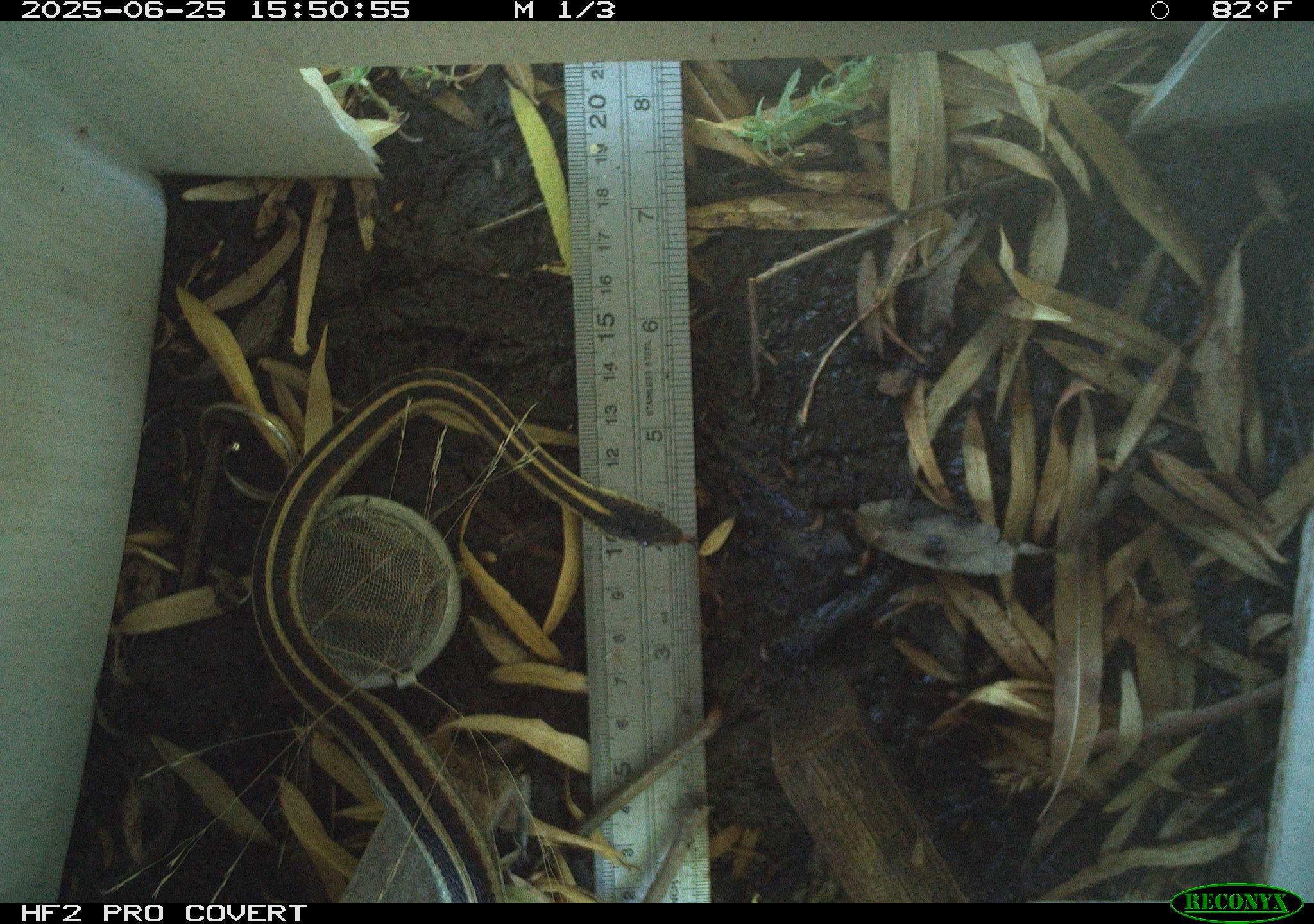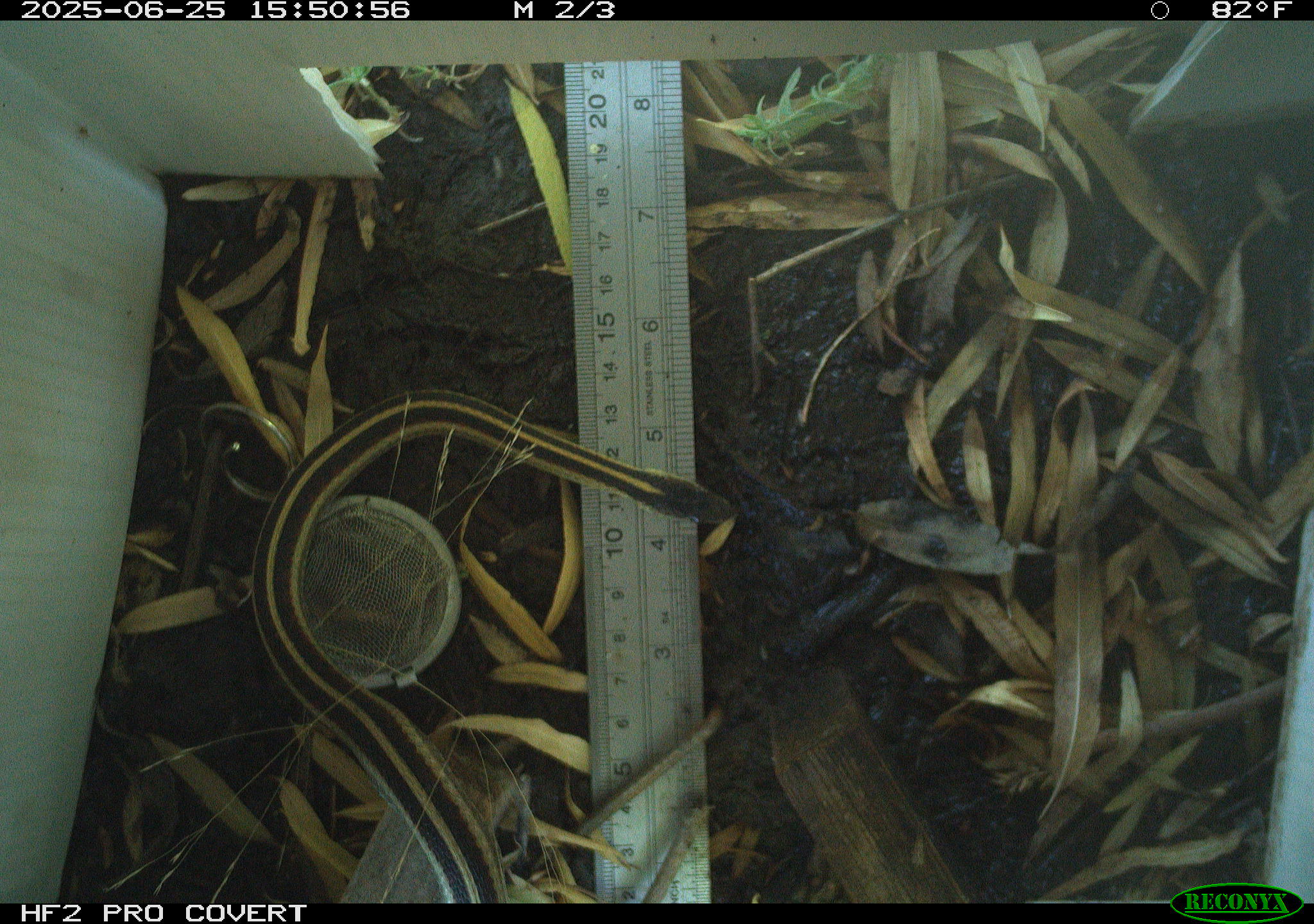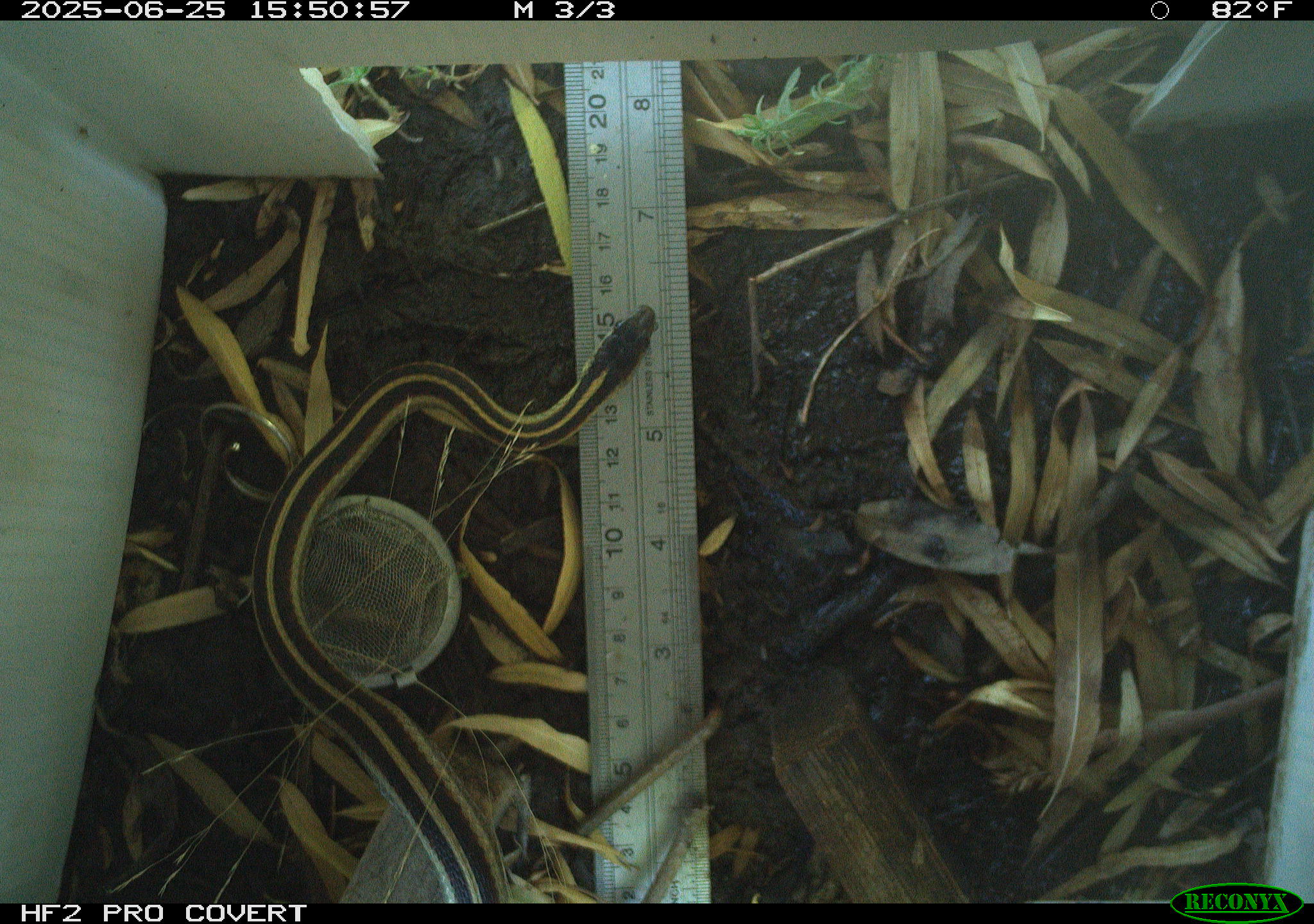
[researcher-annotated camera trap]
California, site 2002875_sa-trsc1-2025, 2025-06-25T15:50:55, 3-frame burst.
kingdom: Animalia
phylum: Chordata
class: Reptilia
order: Squamata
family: Colubridae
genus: Thamnophis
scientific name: Thamnophis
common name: american gartersnakes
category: thamnophis species